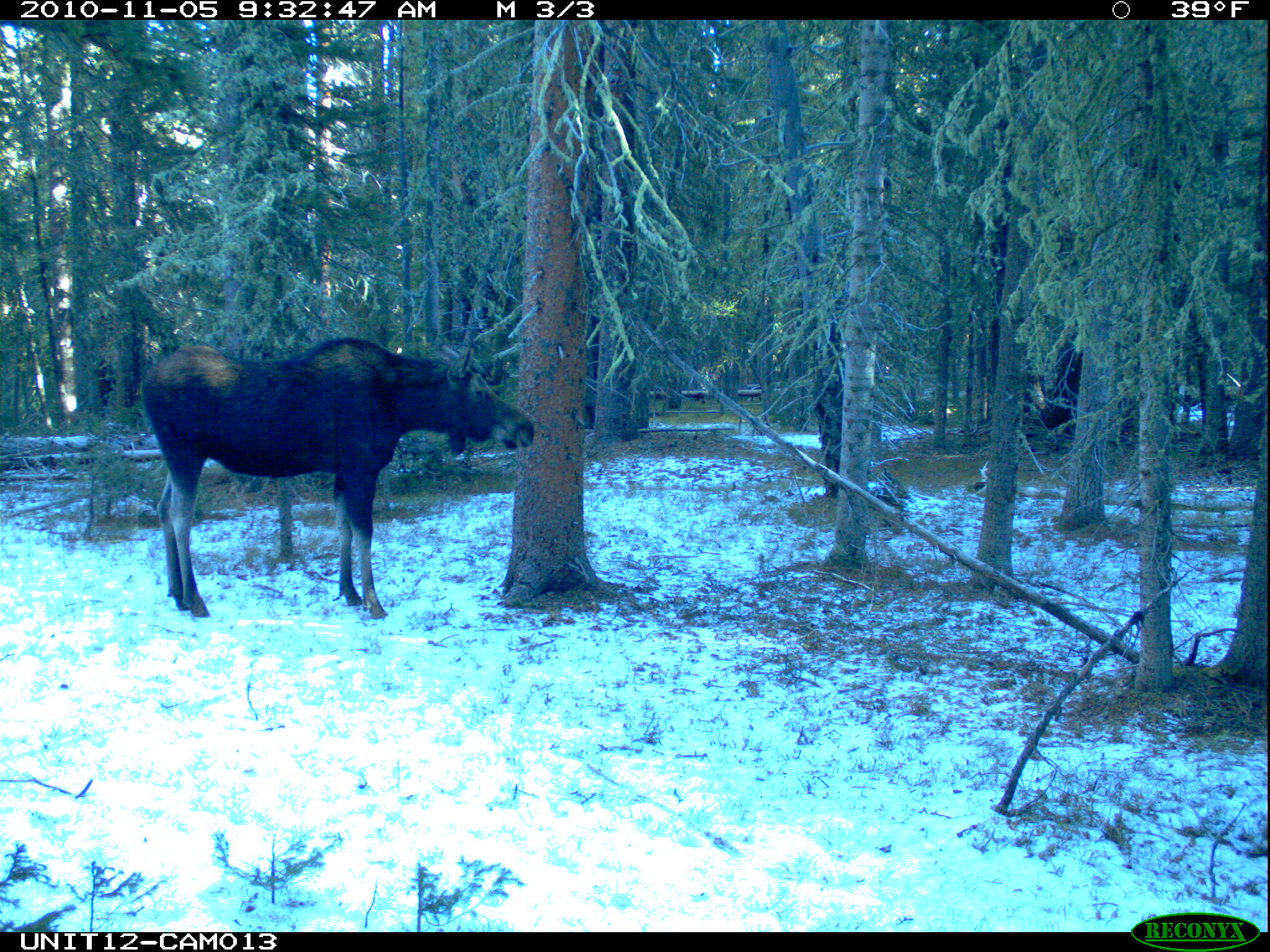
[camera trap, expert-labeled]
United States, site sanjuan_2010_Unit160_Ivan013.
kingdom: Animalia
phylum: Chordata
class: Mammalia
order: Artiodactyla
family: Cervidae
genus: Alces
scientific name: Alces alces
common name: moose